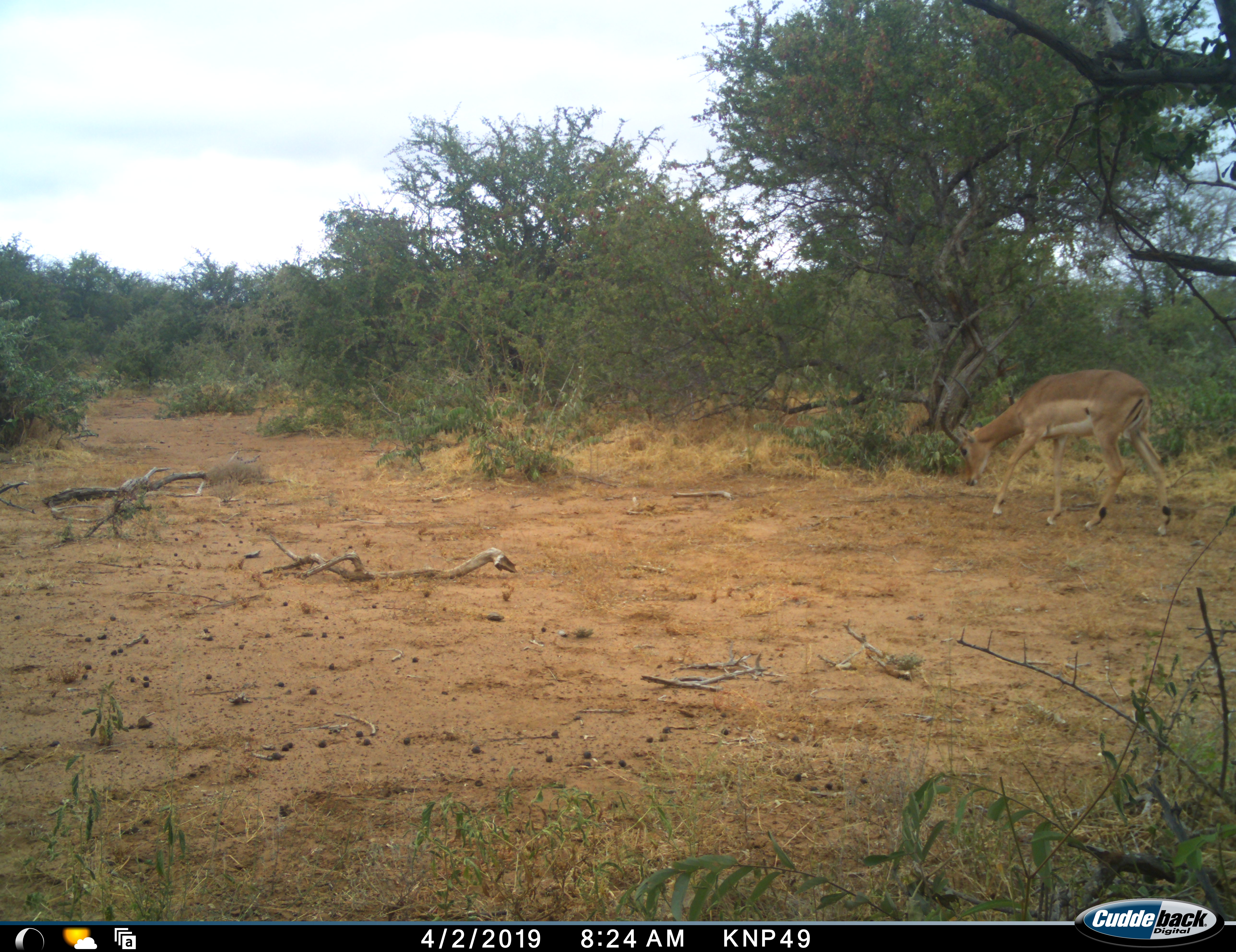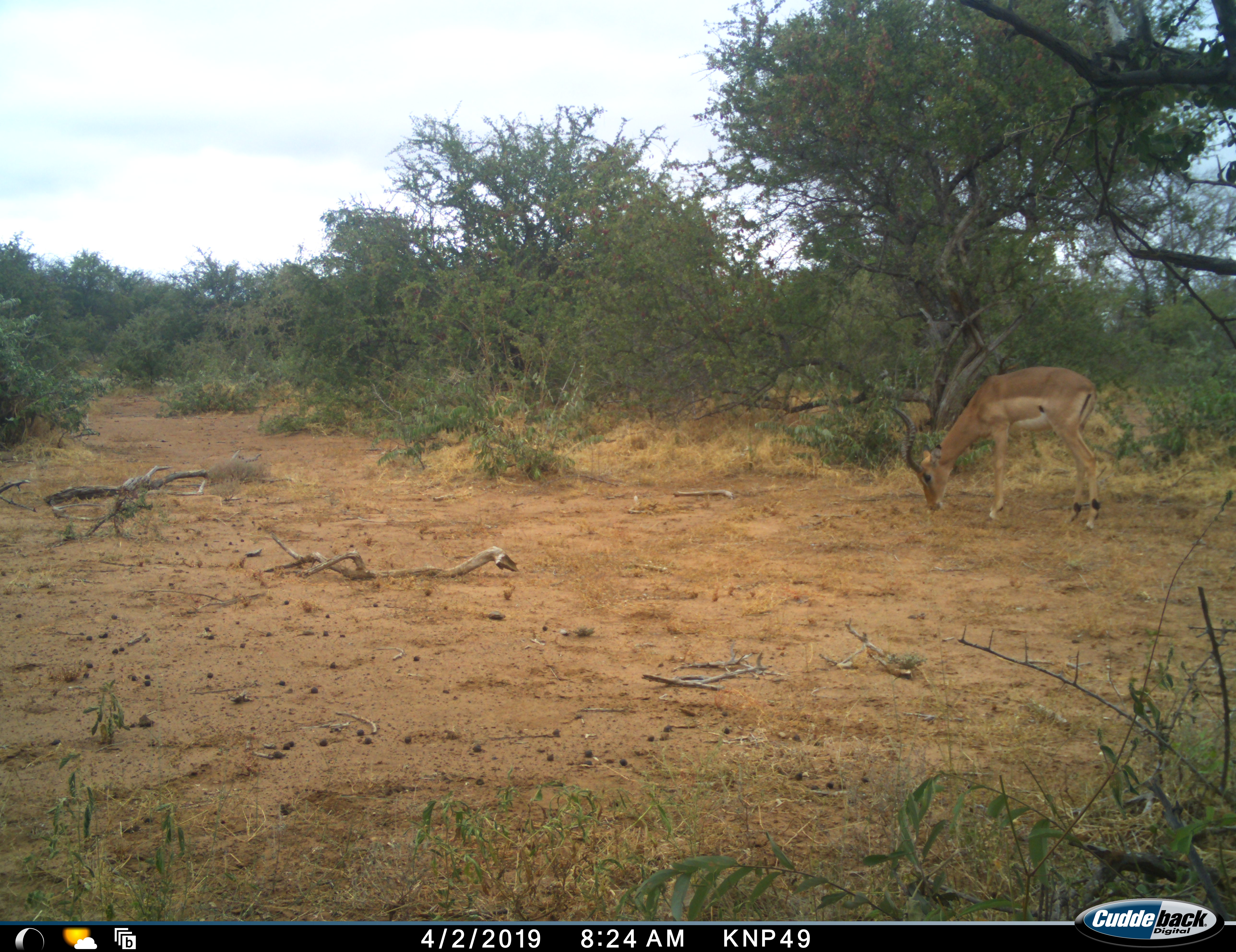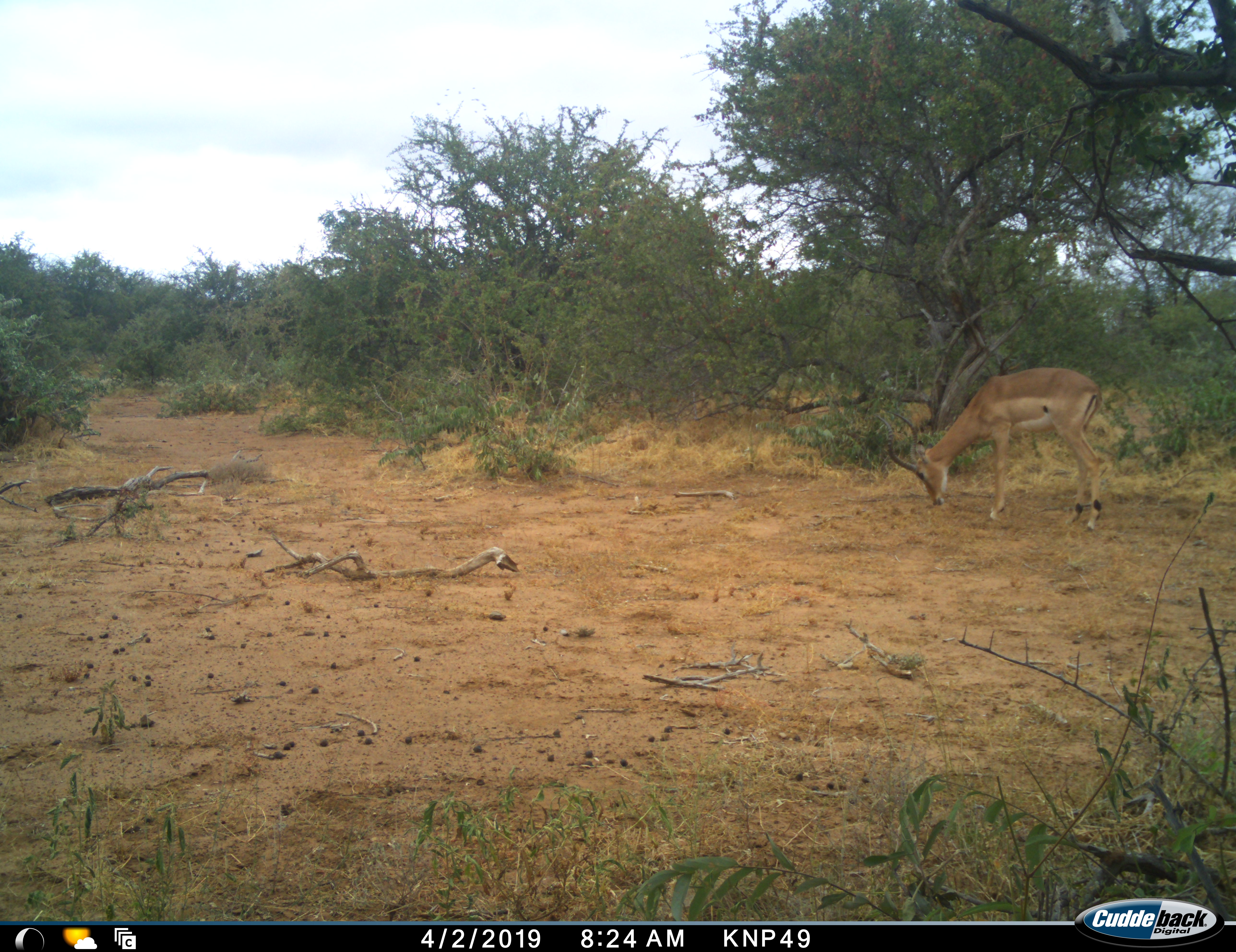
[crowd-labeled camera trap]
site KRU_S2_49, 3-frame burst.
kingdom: Animalia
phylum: Chordata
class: Mammalia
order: Artiodactyla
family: Bovidae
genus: Aepyceros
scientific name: Aepyceros melampus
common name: impala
Impala (Aepyceros melampus), count 1. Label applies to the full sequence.